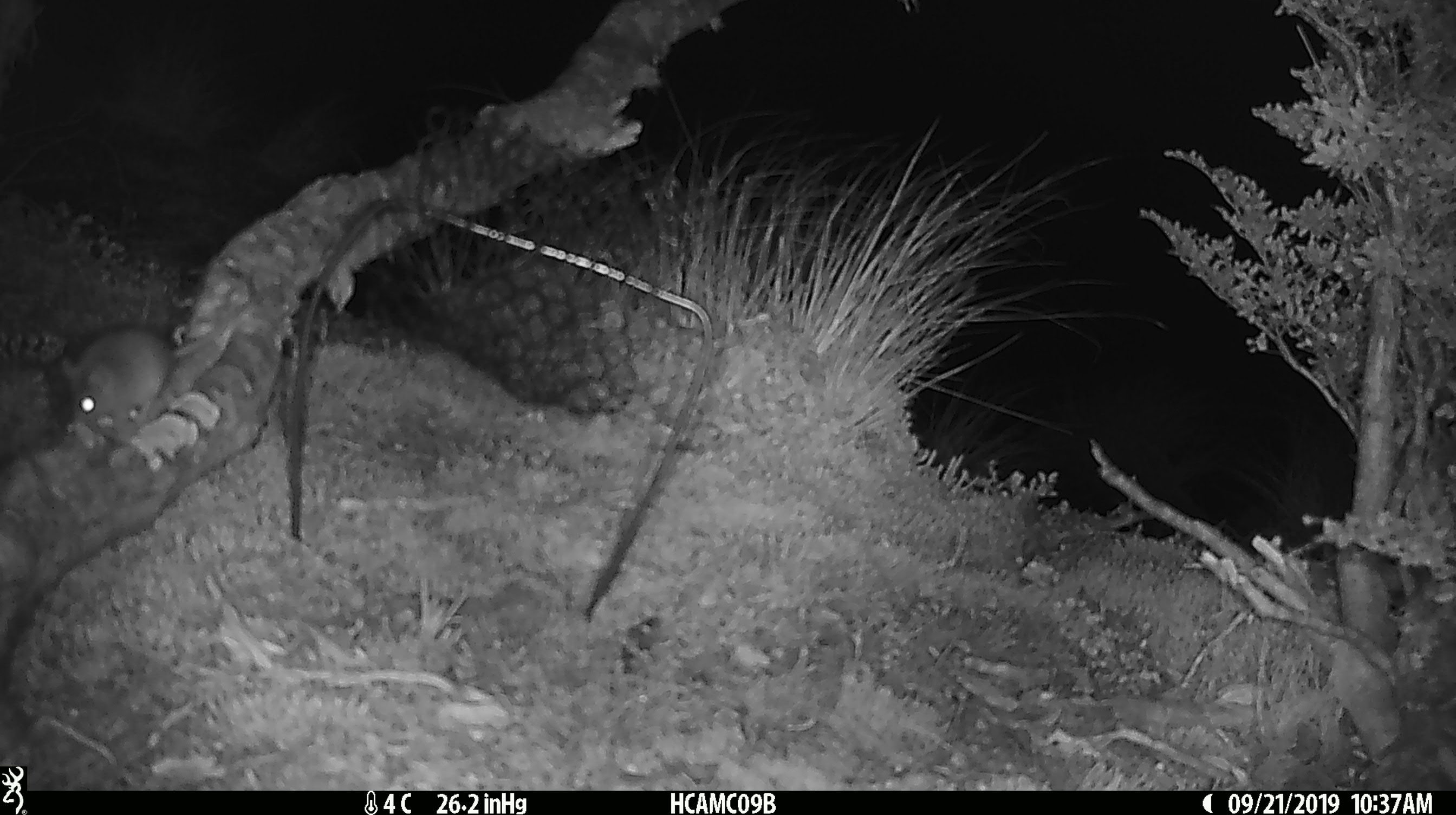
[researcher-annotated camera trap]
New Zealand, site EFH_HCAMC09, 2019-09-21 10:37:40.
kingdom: Animalia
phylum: Chordata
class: Mammalia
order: Rodentia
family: Muridae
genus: Mus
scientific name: Mus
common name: mouse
Mouse (Mus).